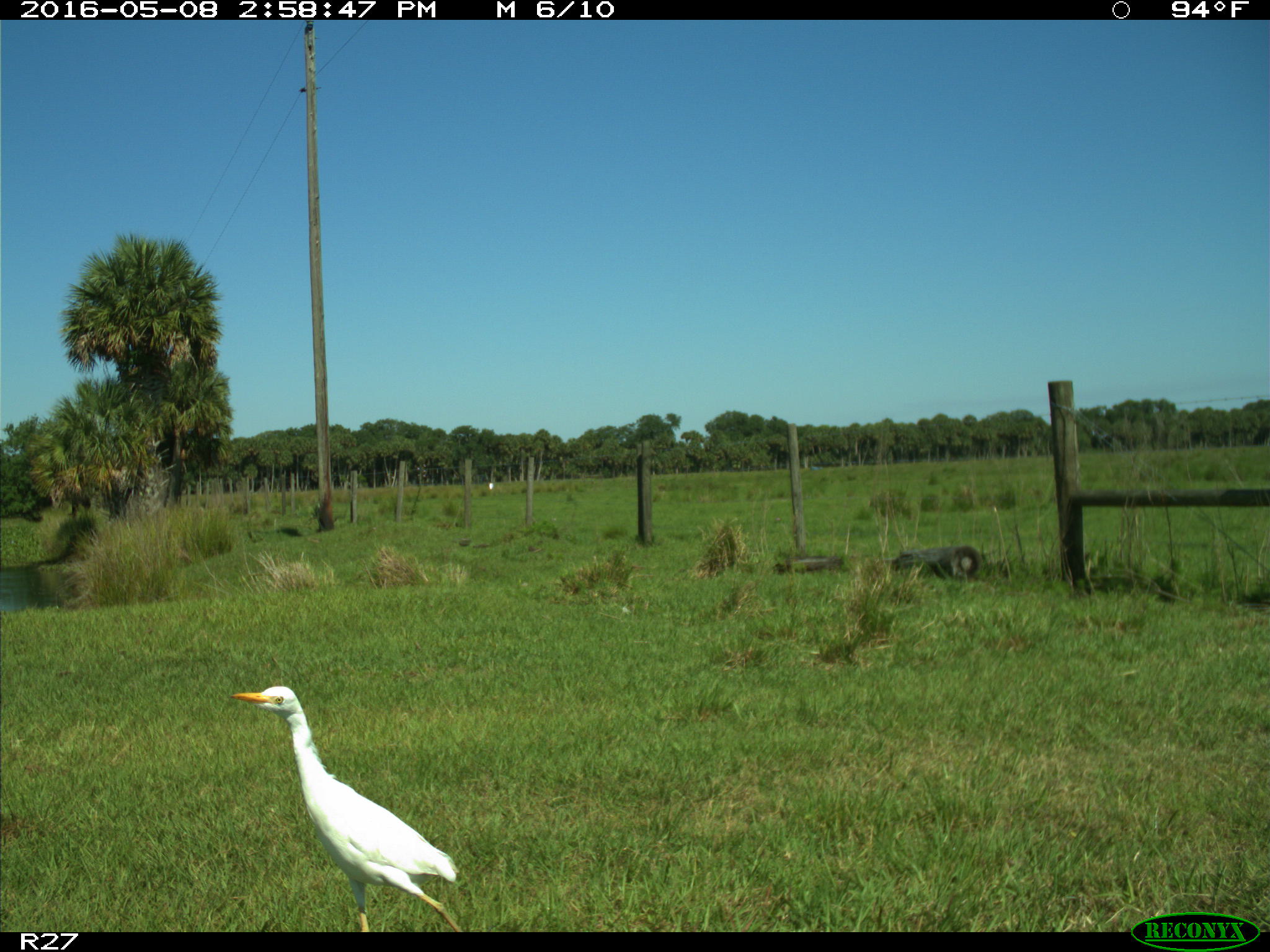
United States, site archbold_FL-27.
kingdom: Animalia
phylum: Chordata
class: Aves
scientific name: Aves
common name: birds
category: unidentified bird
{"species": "unidentified bird (birds) (Aves)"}